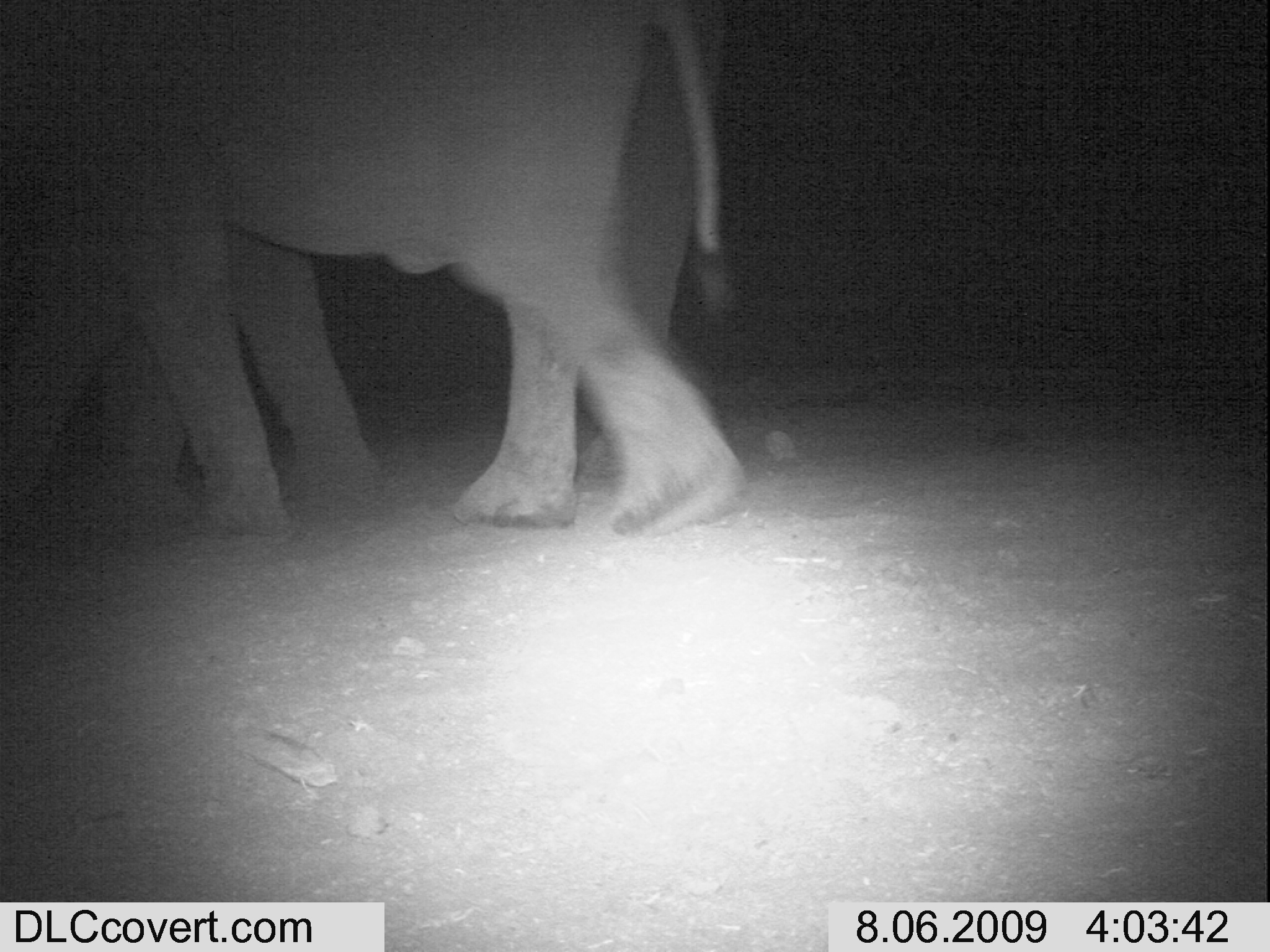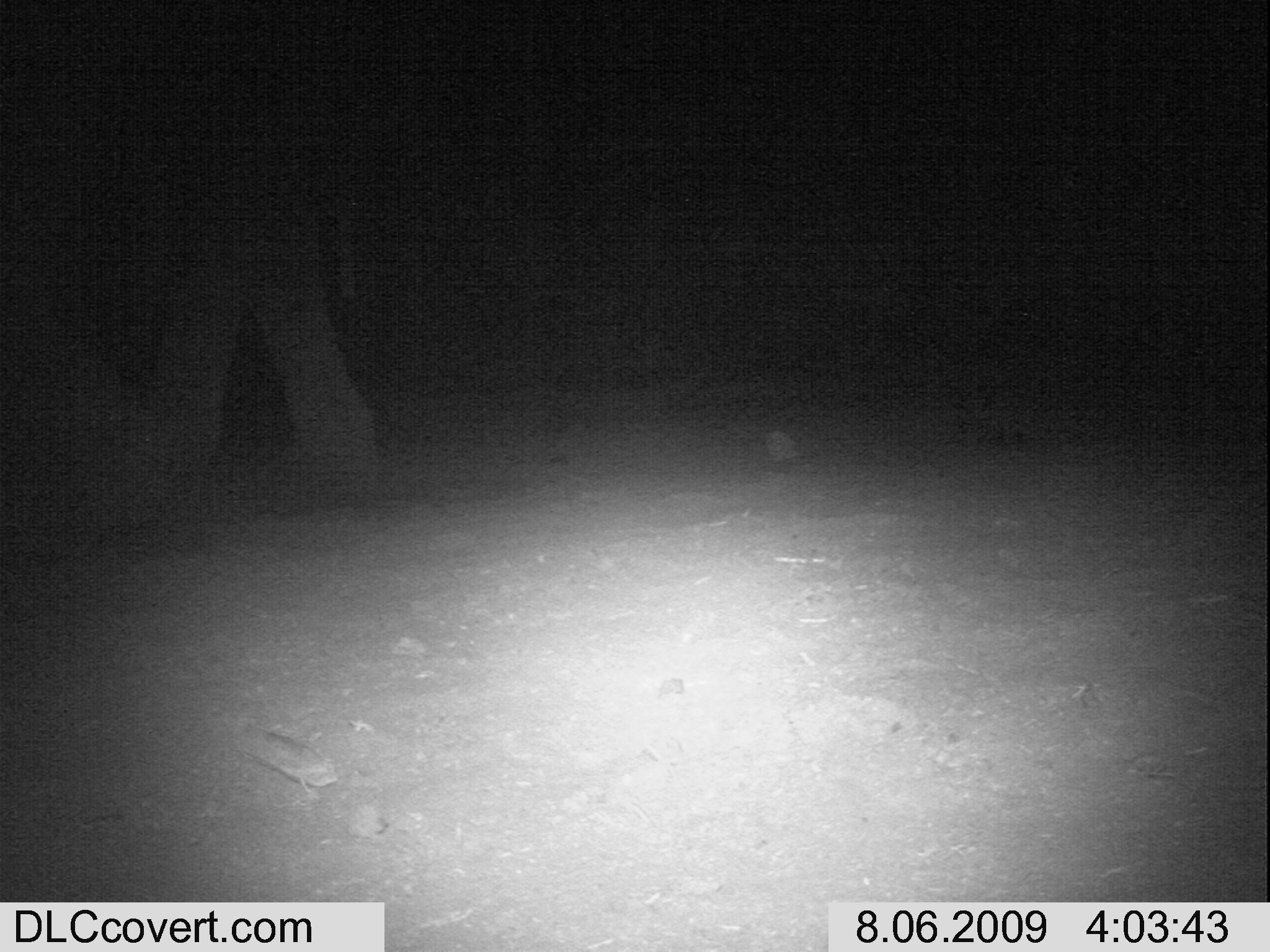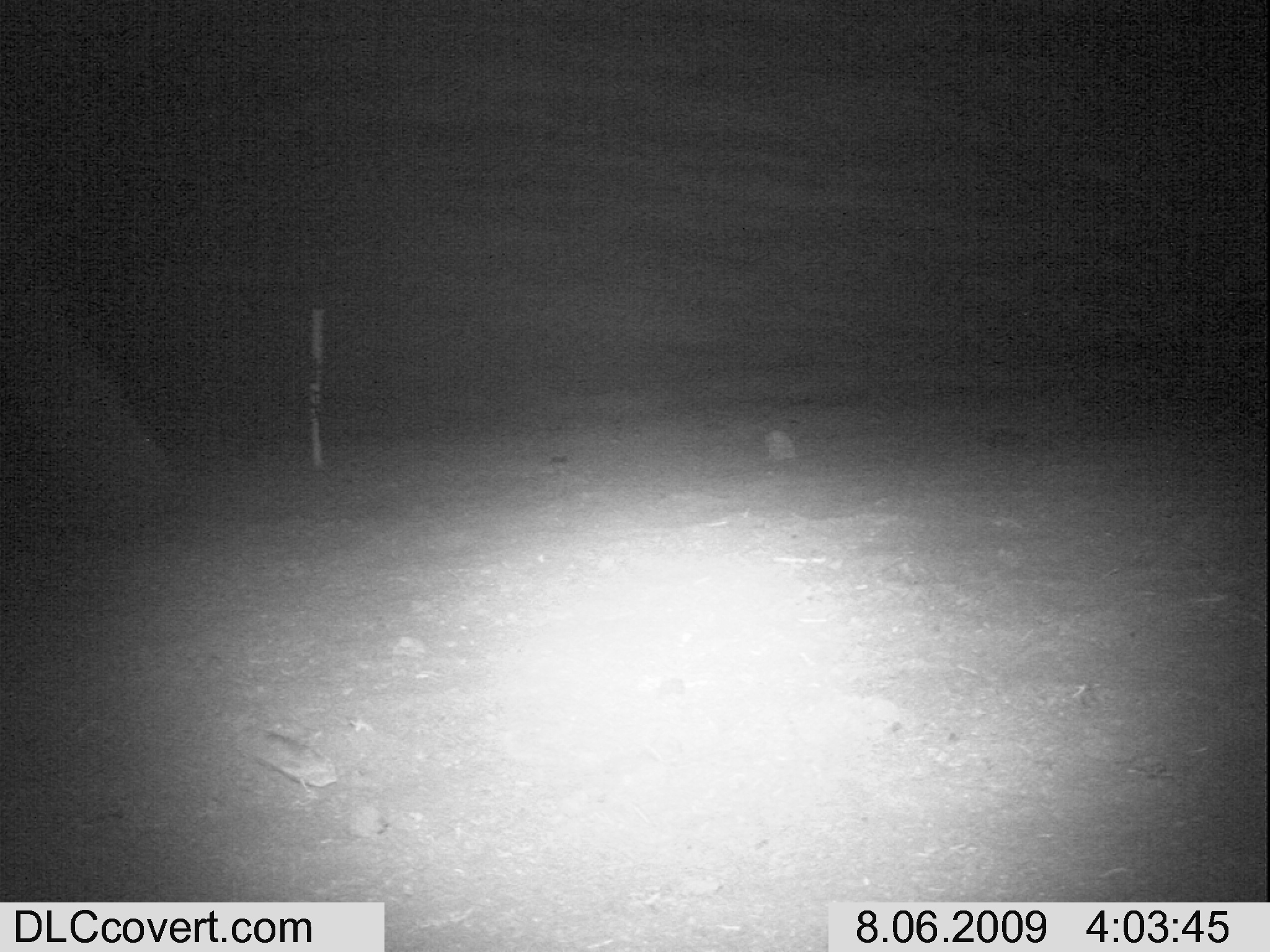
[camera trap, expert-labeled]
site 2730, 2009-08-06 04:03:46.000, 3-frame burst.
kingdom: Animalia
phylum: Chordata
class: Mammalia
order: Proboscidea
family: Elephantidae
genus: Loxodonta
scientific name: Loxodonta africana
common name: african bush elephant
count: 2